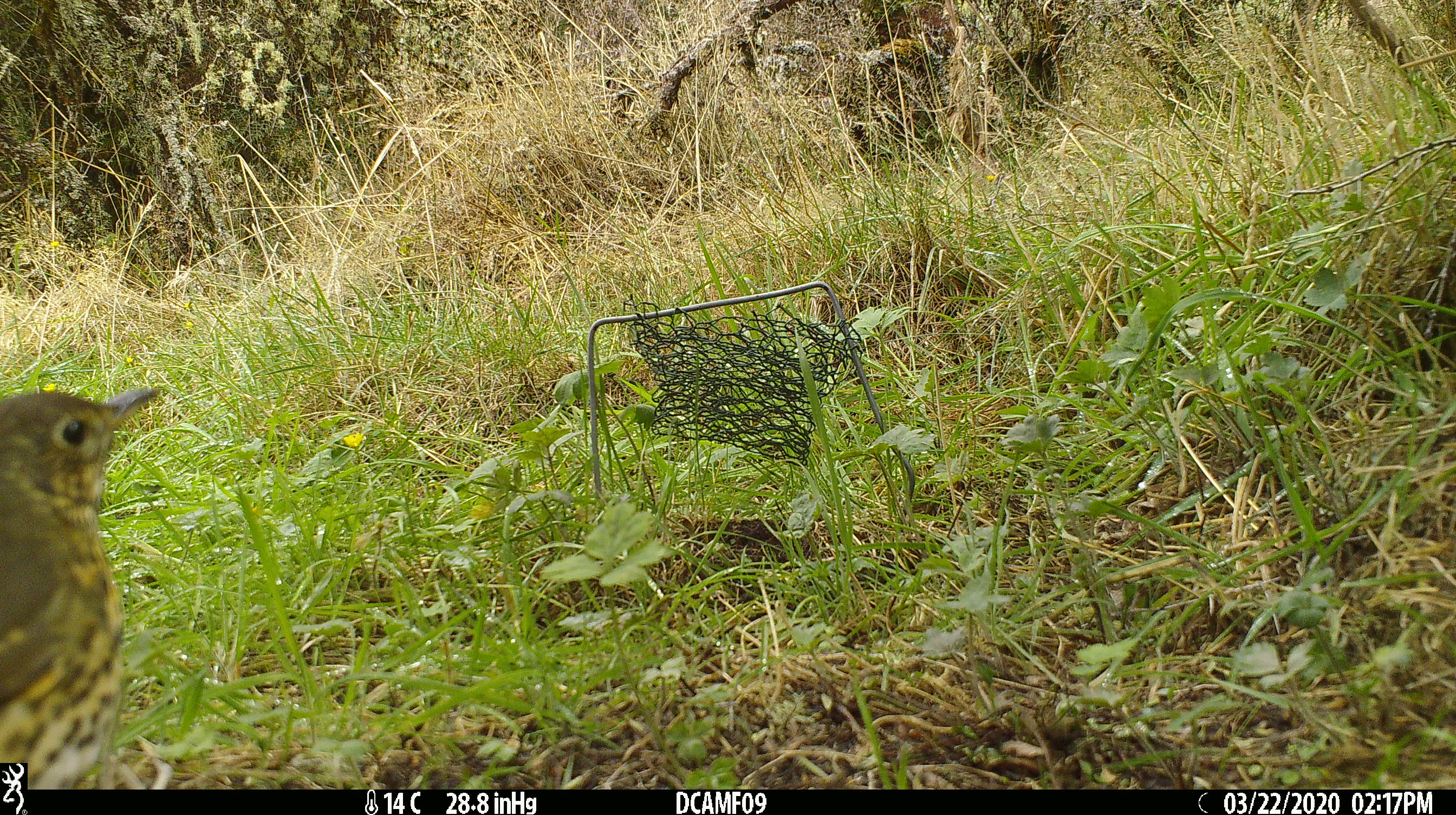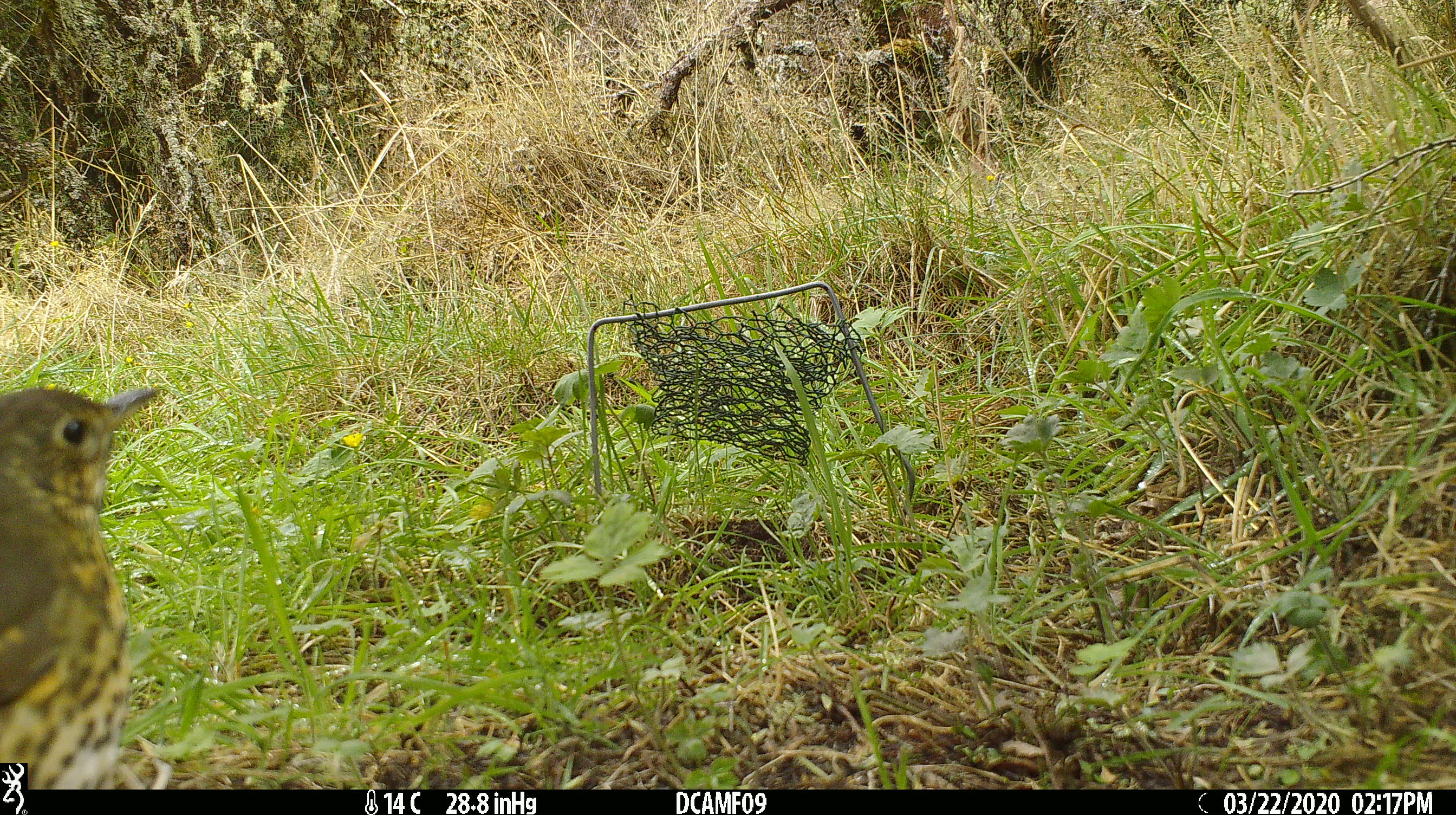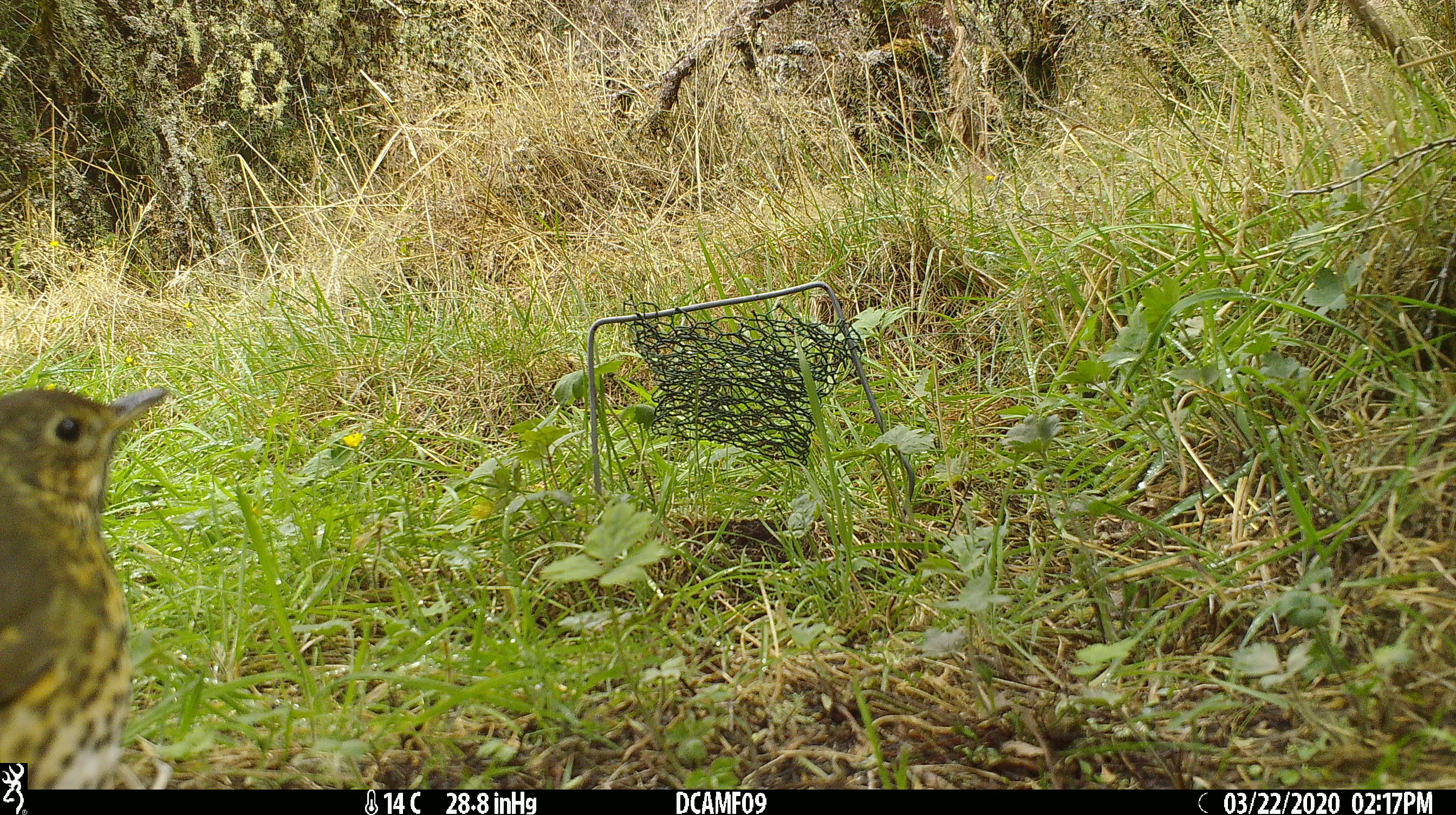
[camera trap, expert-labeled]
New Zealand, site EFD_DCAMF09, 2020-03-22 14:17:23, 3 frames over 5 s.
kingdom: Animalia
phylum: Chordata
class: Aves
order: Passeriformes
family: Turdidae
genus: Turdus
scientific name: Turdus philomelos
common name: song thrush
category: thrush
Thrush (song thrush) (Turdus philomelos).